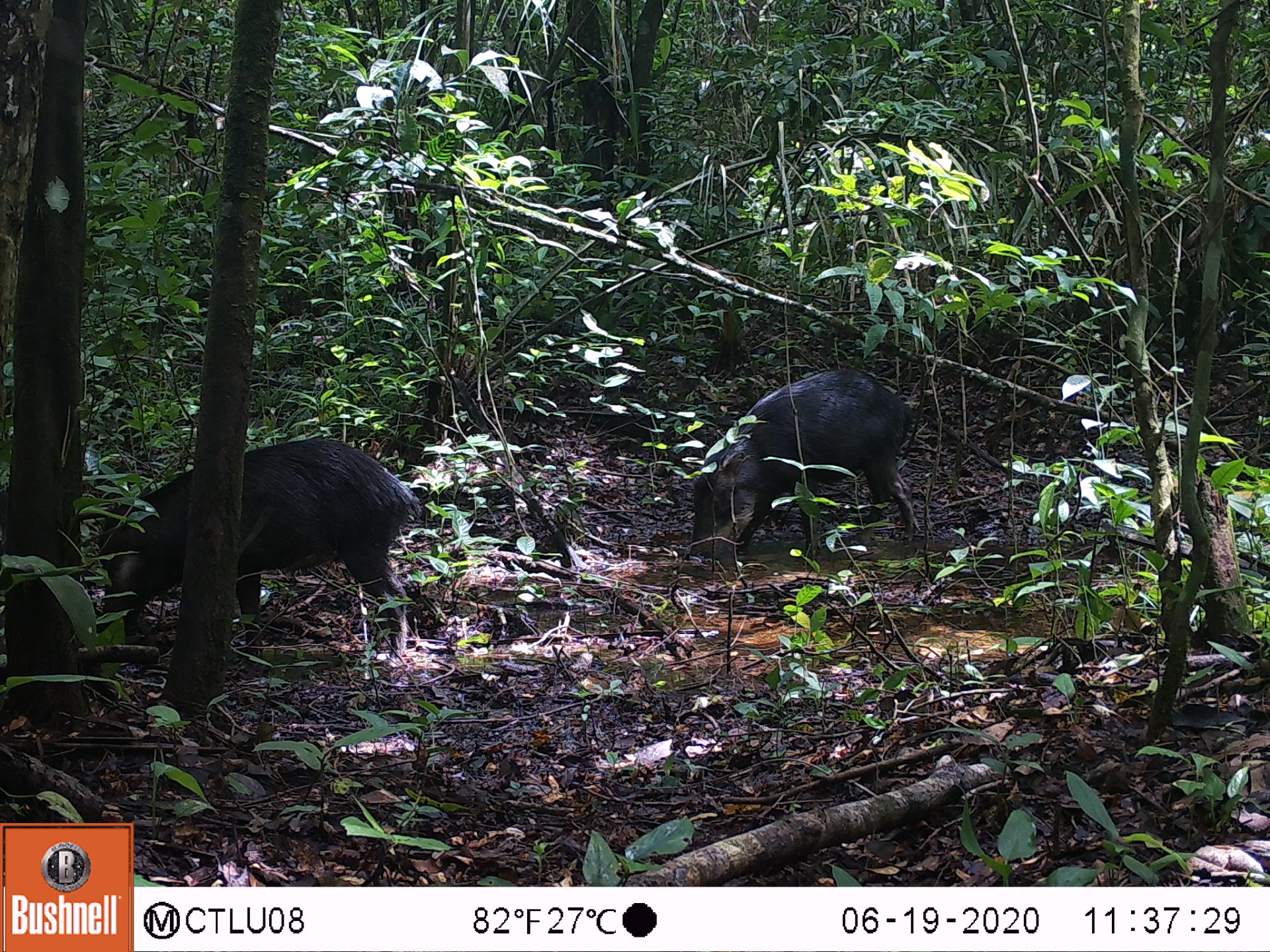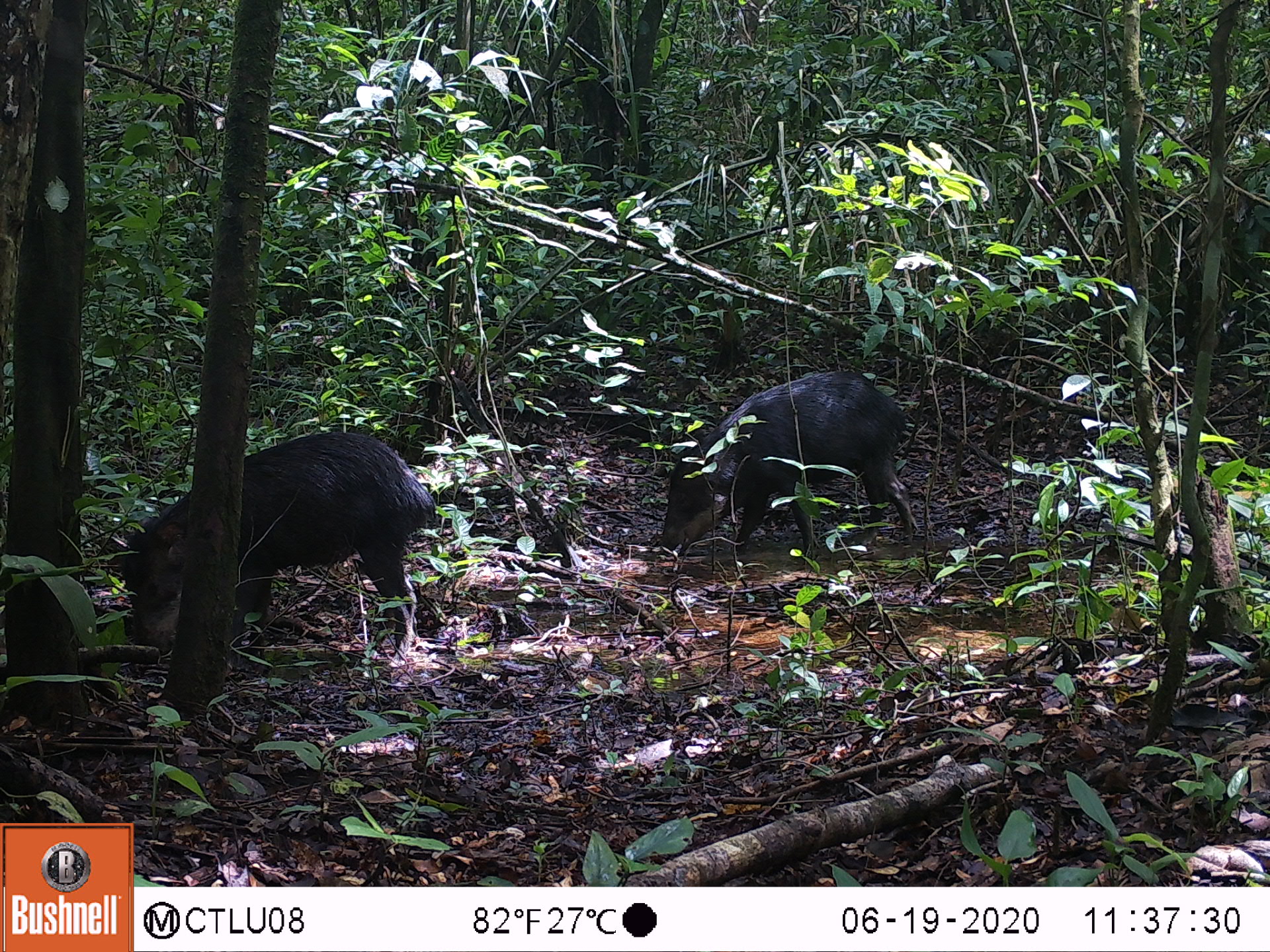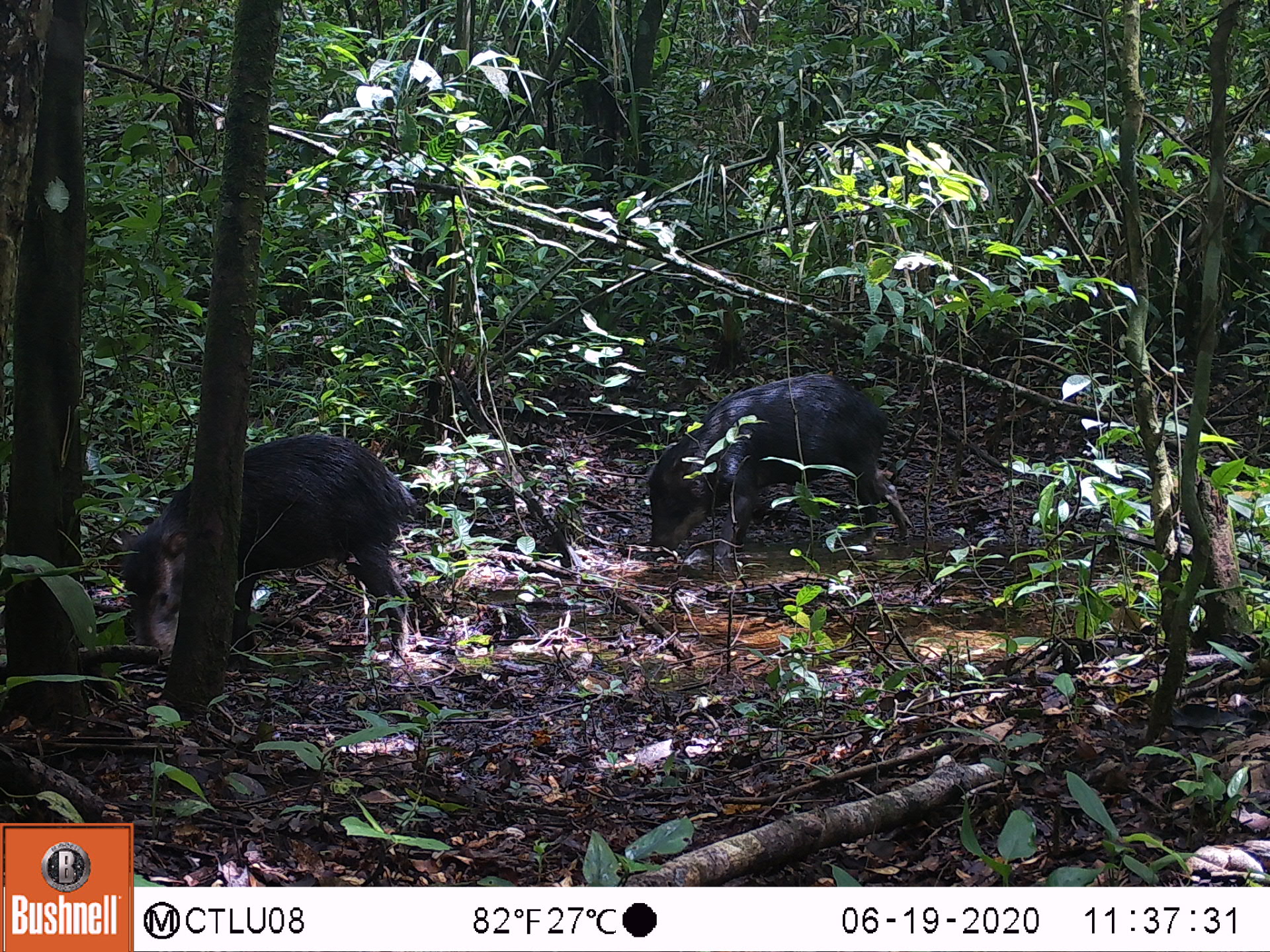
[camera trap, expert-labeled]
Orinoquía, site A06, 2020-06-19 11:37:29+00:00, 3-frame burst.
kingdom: Animalia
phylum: Chordata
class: Mammalia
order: Artiodactyla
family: Tayassuidae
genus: Tayassu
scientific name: Tayassu pecari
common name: white-lipped peccary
White-lipped peccary (Tayassu pecari).